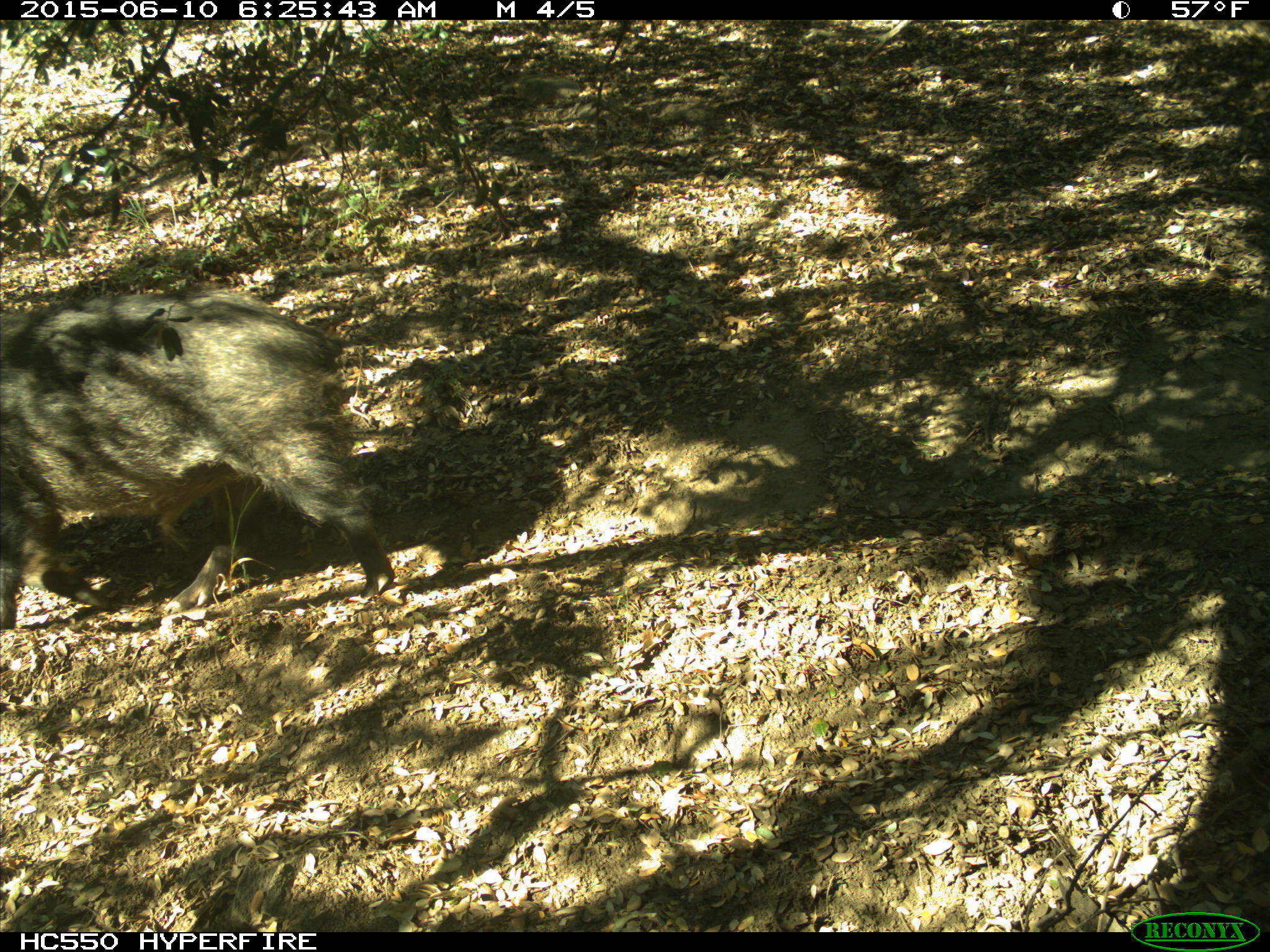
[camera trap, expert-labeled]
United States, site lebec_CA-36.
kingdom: Animalia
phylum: Chordata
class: Mammalia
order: Artiodactyla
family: Suidae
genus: Sus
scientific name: Sus scrofa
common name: wild boar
Sus scrofa (wild boar).